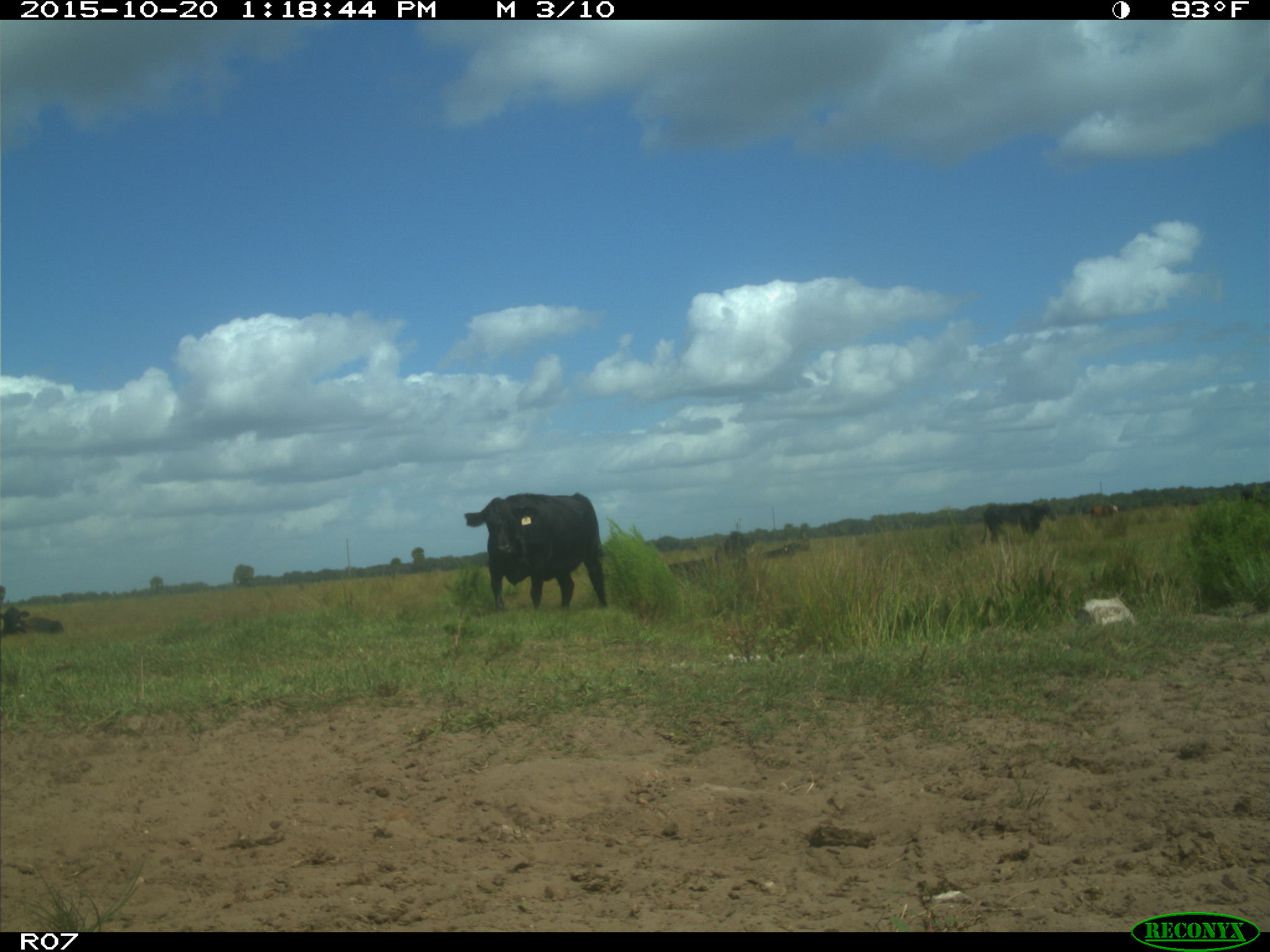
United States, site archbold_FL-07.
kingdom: Animalia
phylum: Chordata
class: Mammalia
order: Artiodactyla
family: Bovidae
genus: Bos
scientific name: Bos taurus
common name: domestic cow